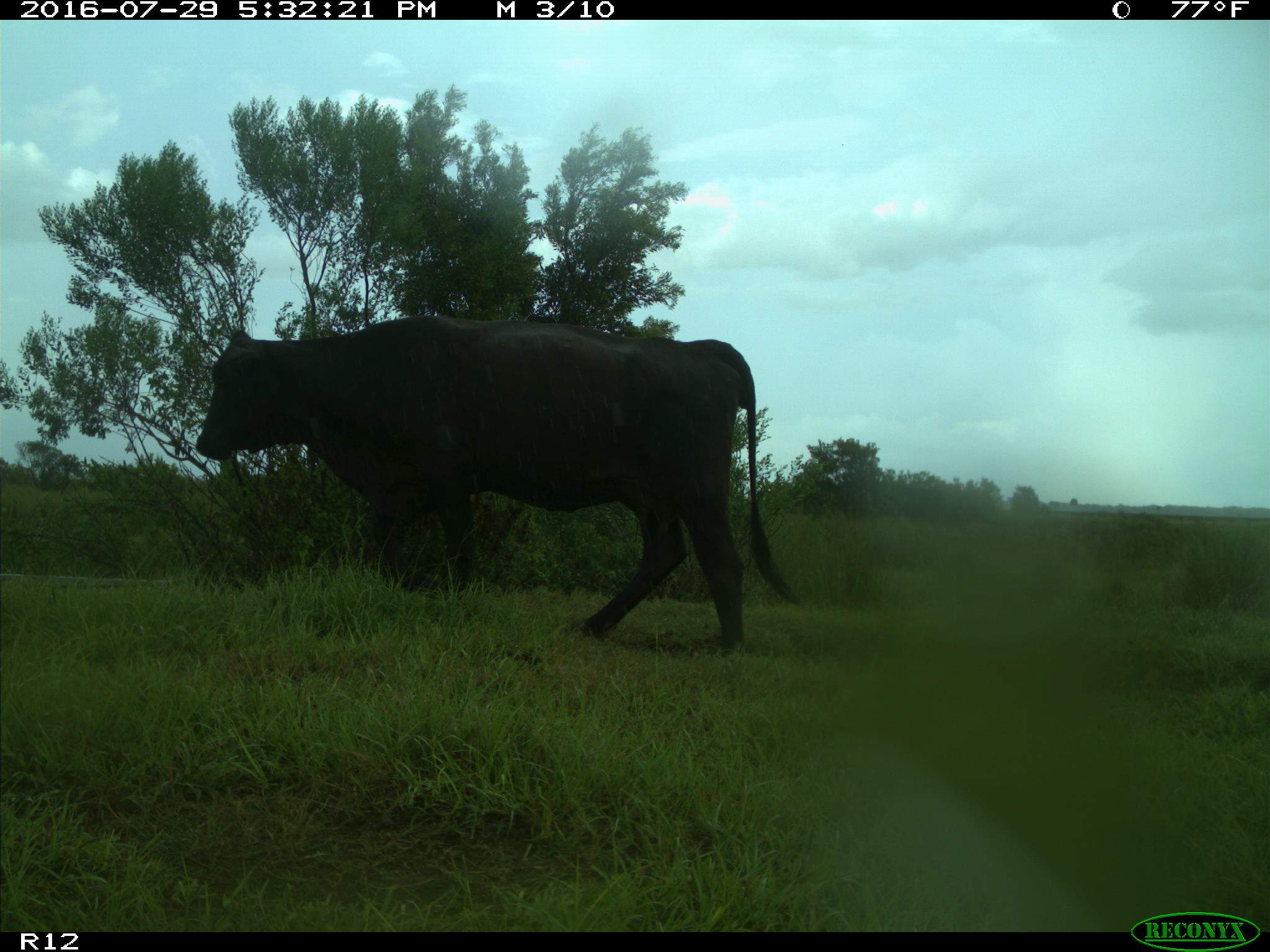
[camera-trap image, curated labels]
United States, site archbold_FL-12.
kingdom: Animalia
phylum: Chordata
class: Mammalia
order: Artiodactyla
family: Bovidae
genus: Bos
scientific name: Bos taurus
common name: domestic cow